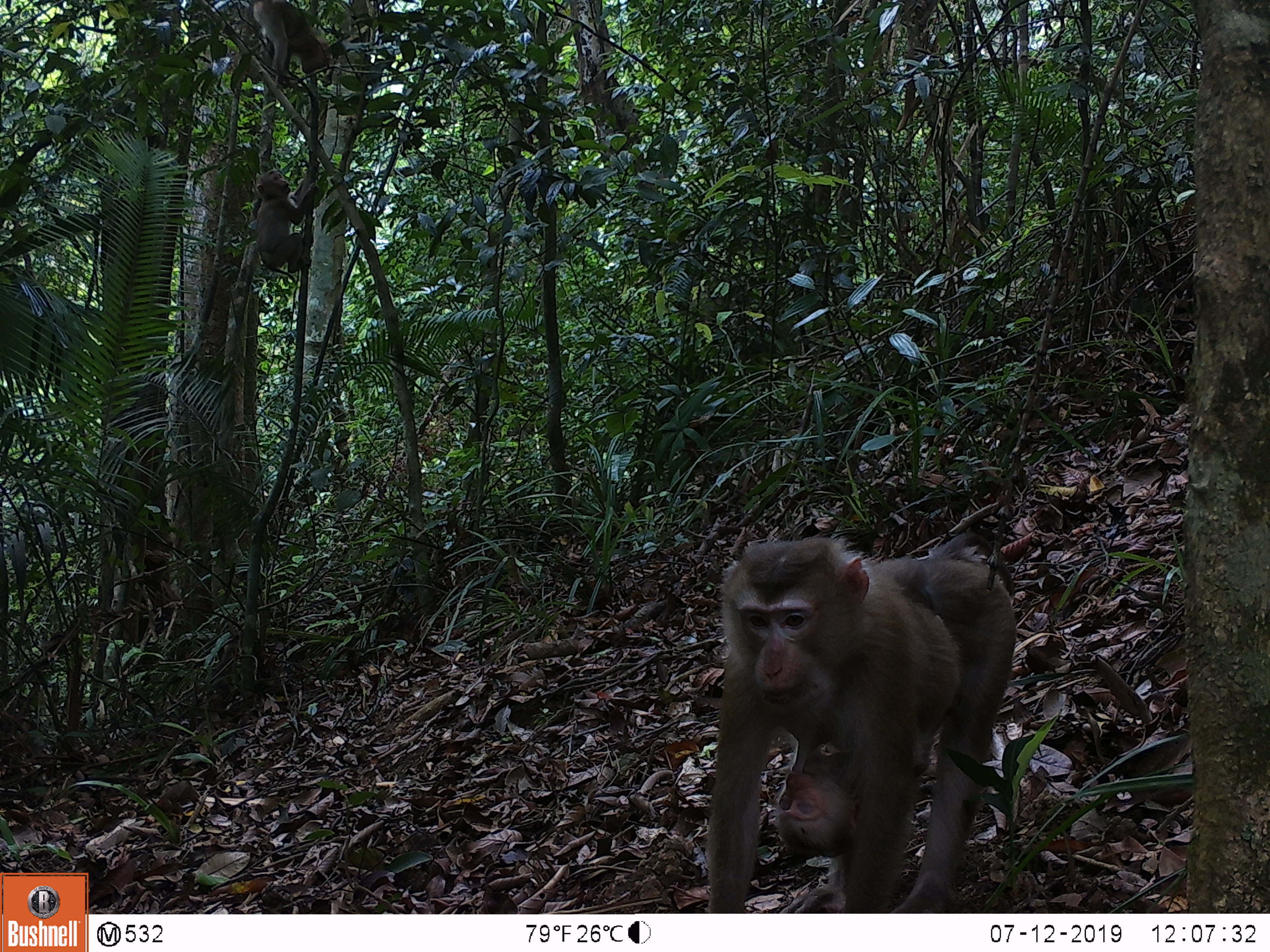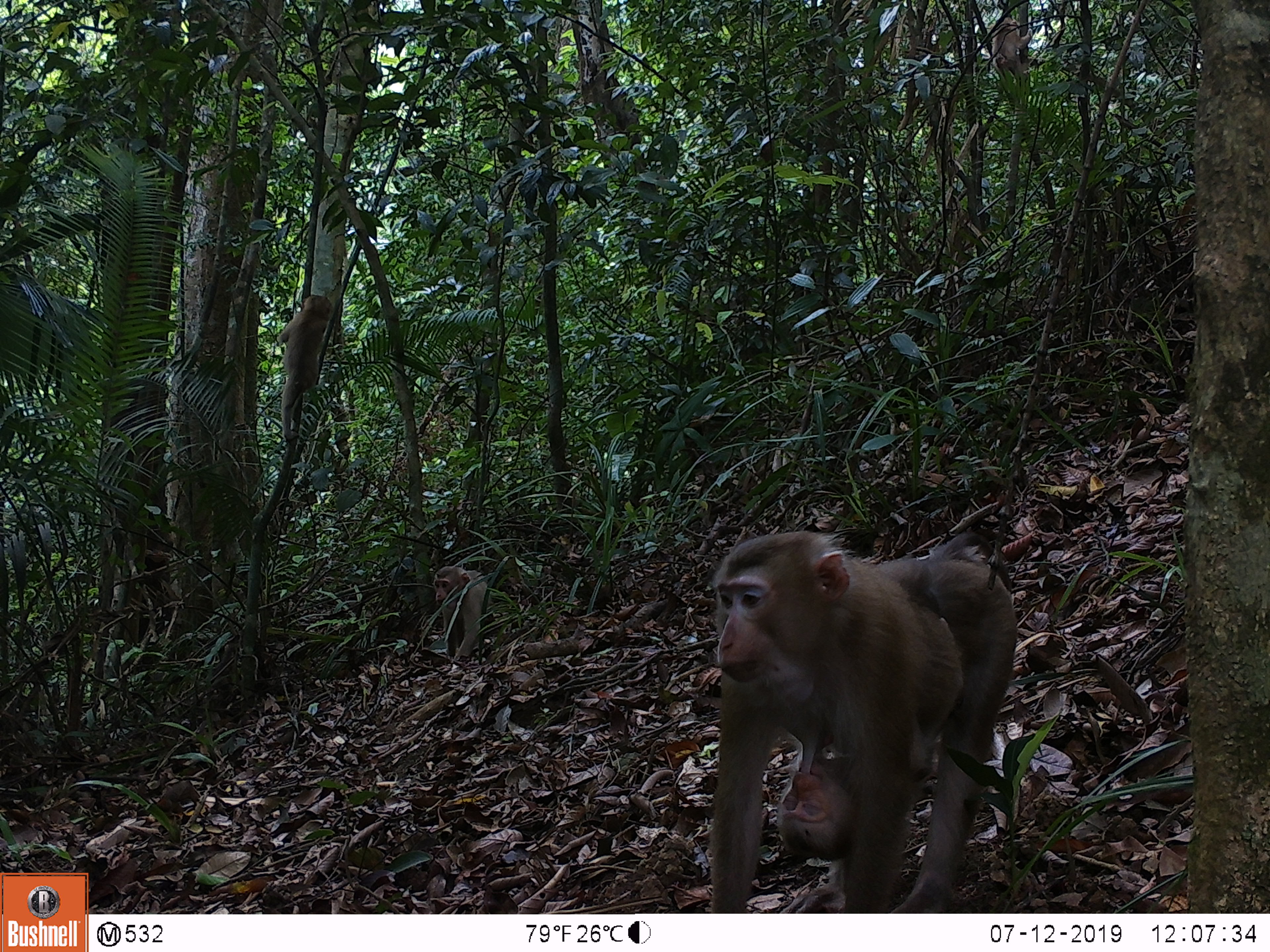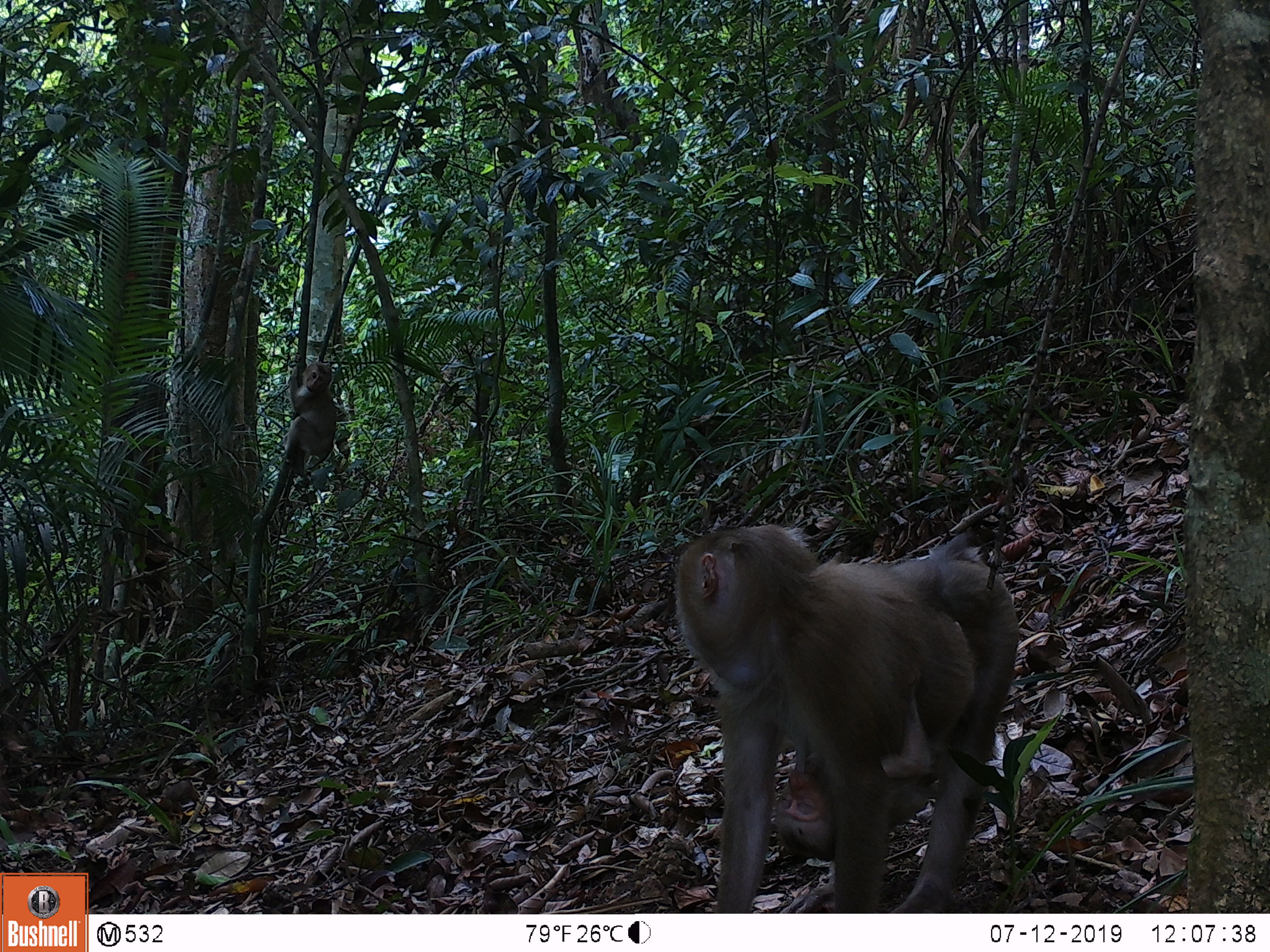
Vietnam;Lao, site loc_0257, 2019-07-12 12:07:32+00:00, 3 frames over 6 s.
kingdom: Animalia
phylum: Chordata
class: Mammalia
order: Primates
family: Cercopithecidae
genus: Macaca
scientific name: Macaca nemestrina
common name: pig-tailed macaque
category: pig tailed macaque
Pig tailed macaque (pig-tailed macaque) (Macaca nemestrina). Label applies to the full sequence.